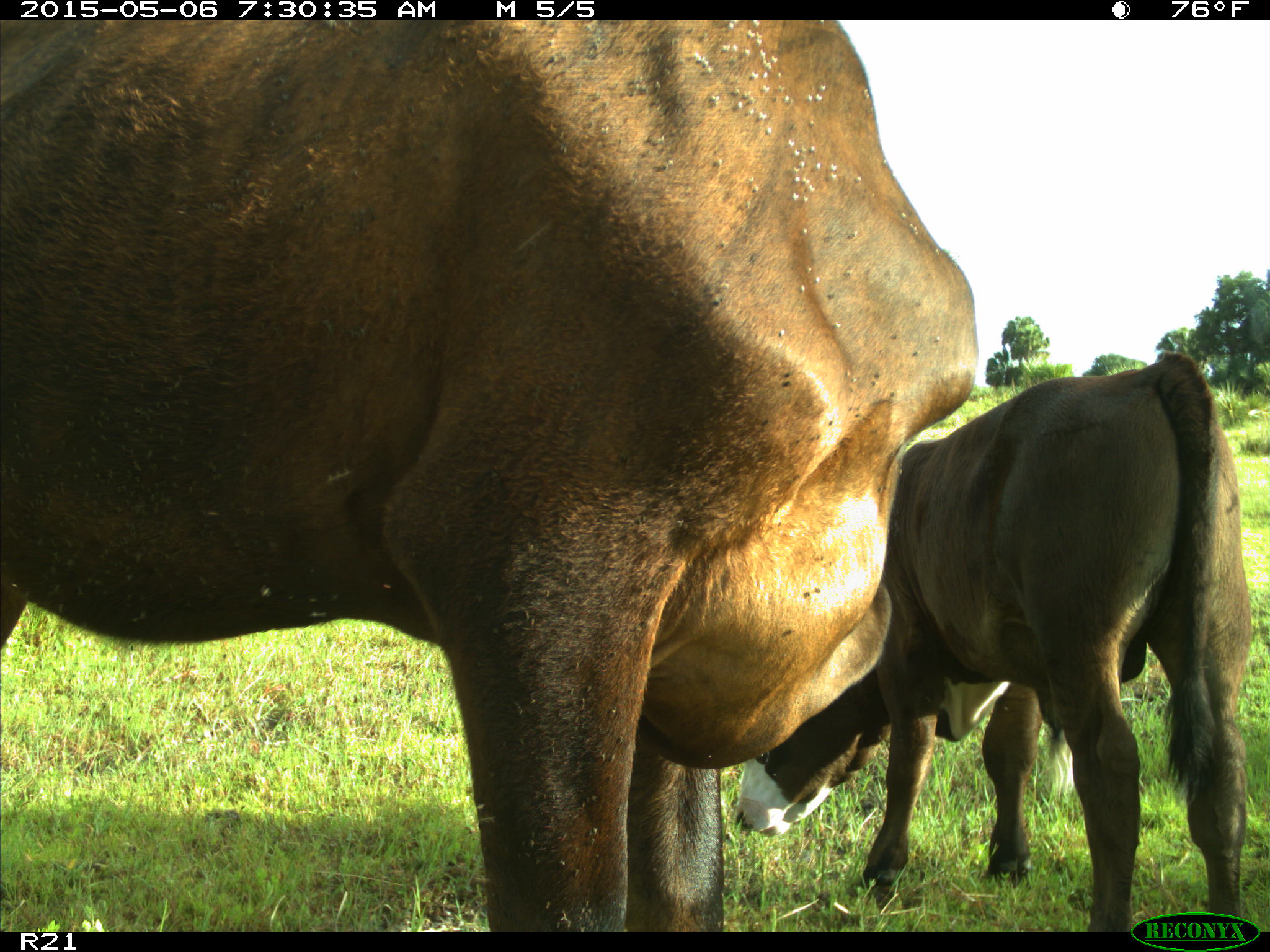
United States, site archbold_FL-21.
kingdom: Animalia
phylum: Chordata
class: Mammalia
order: Artiodactyla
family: Bovidae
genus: Bos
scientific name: Bos taurus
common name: domestic cow